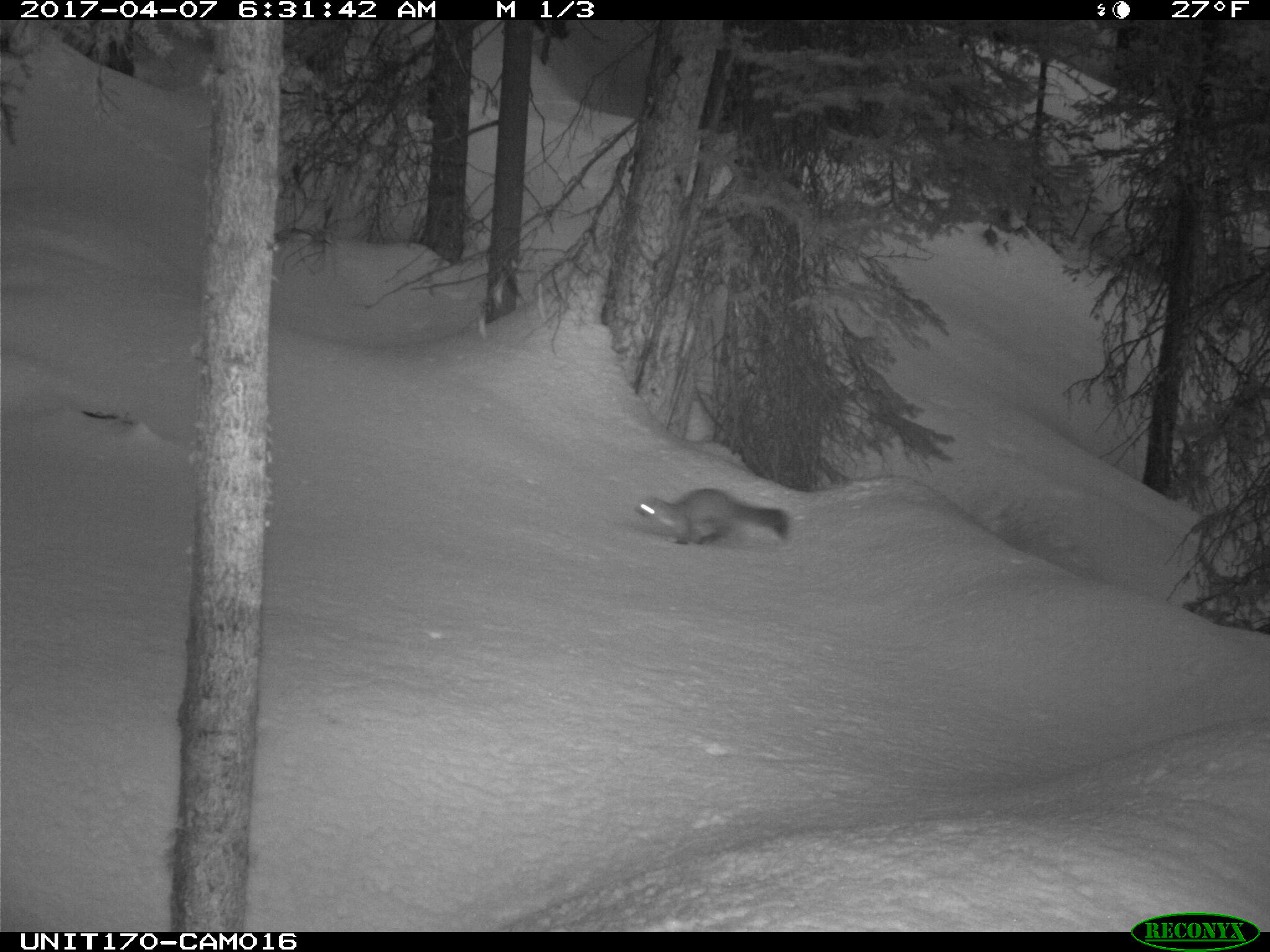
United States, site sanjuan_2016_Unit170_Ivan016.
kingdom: Animalia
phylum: Chordata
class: Mammalia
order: Carnivora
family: Mustelidae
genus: Martes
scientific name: Martes americana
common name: american marten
Martes americana (american marten).